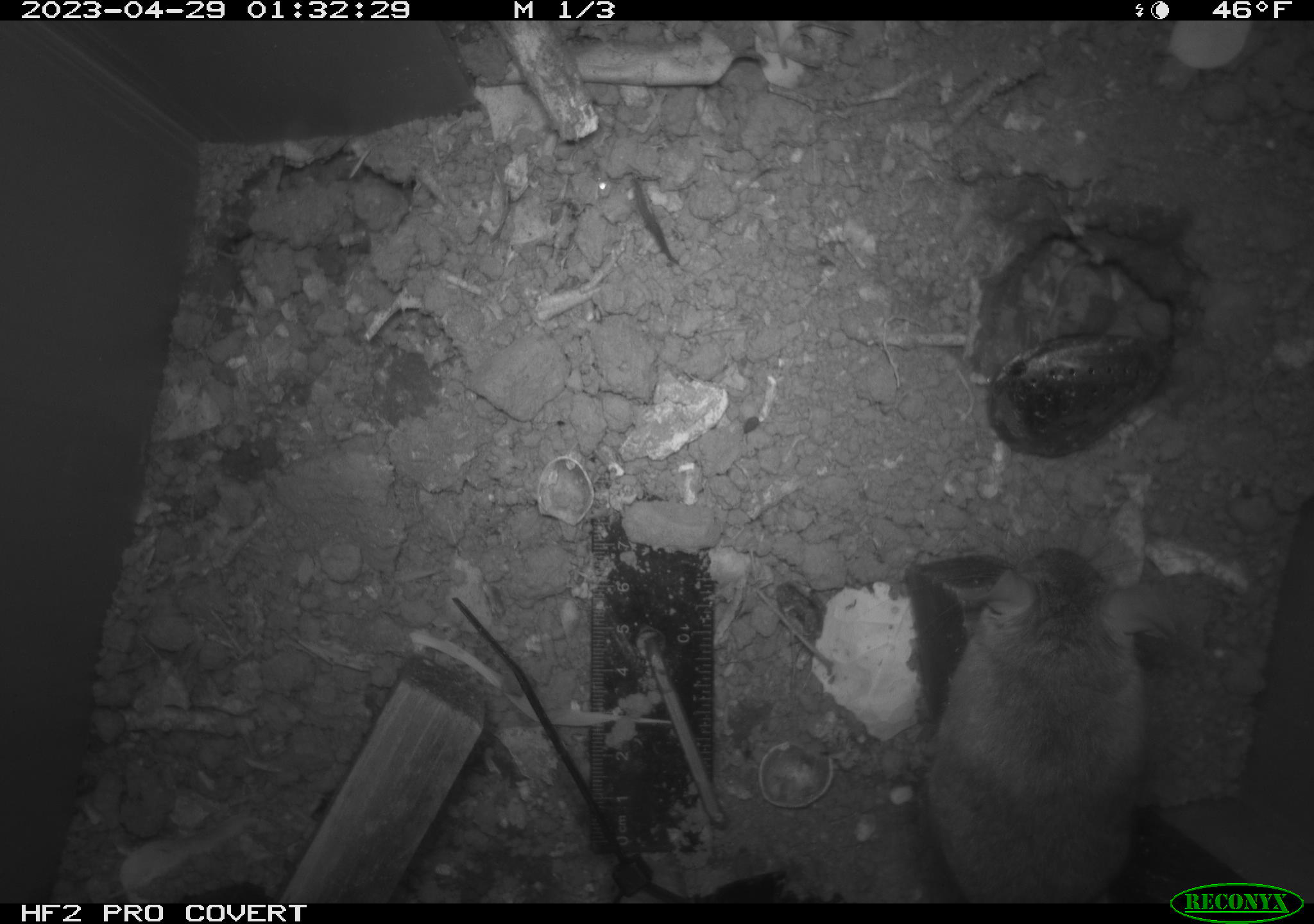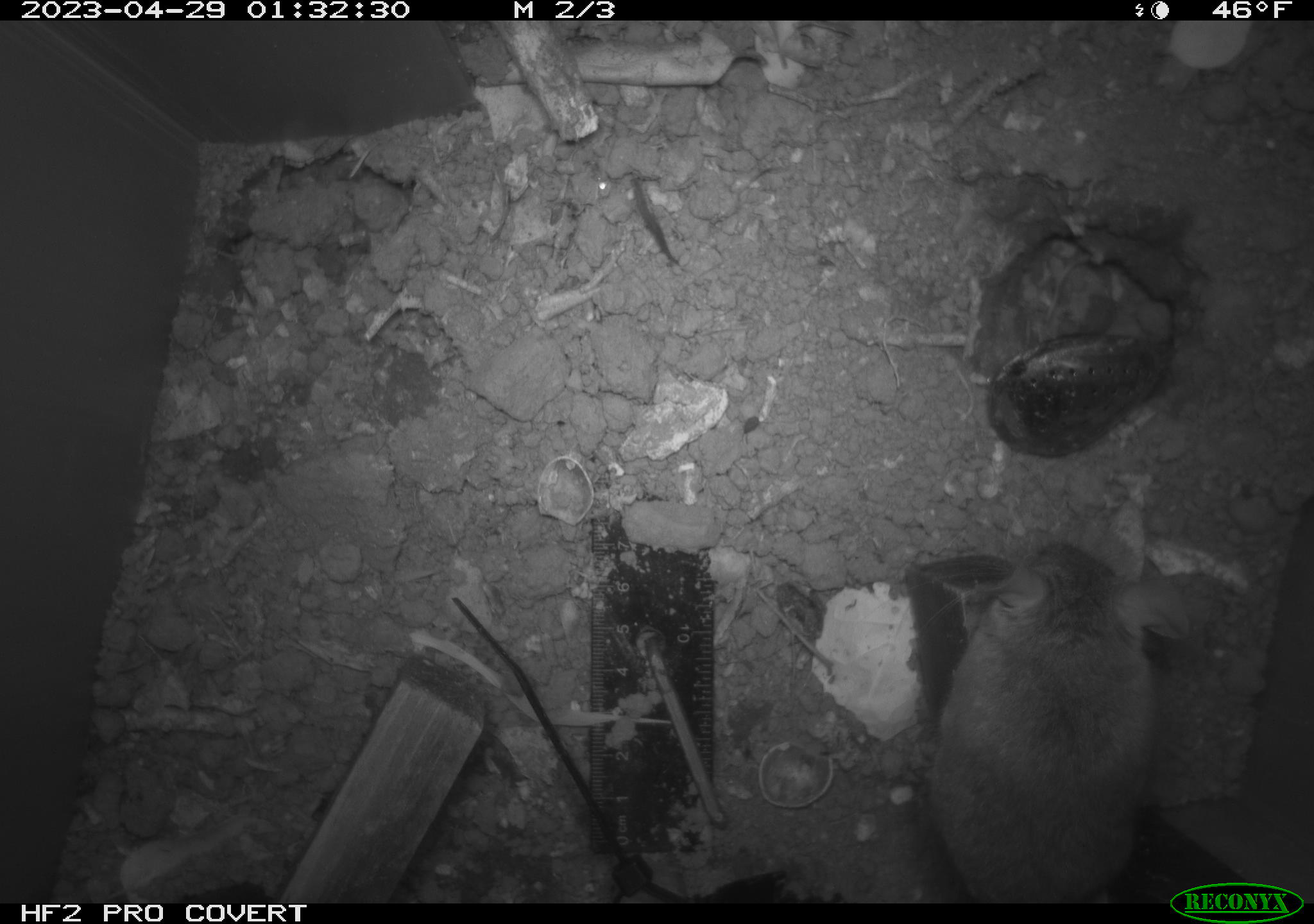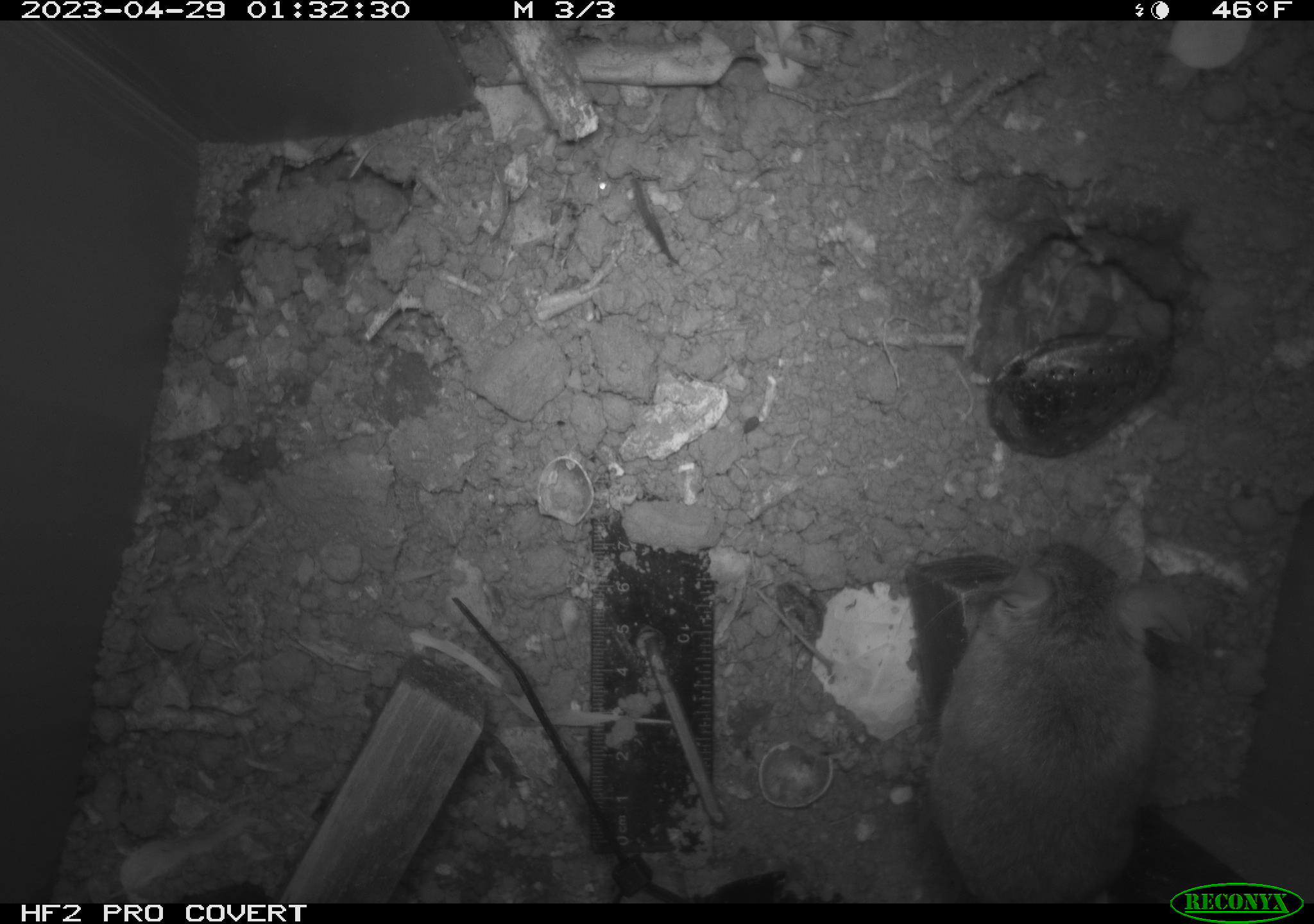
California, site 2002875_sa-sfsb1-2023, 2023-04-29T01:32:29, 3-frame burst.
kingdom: Animalia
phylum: Chordata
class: Mammalia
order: Rodentia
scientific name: Rodentia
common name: mouse species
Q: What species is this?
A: Mouse species (Rodentia).